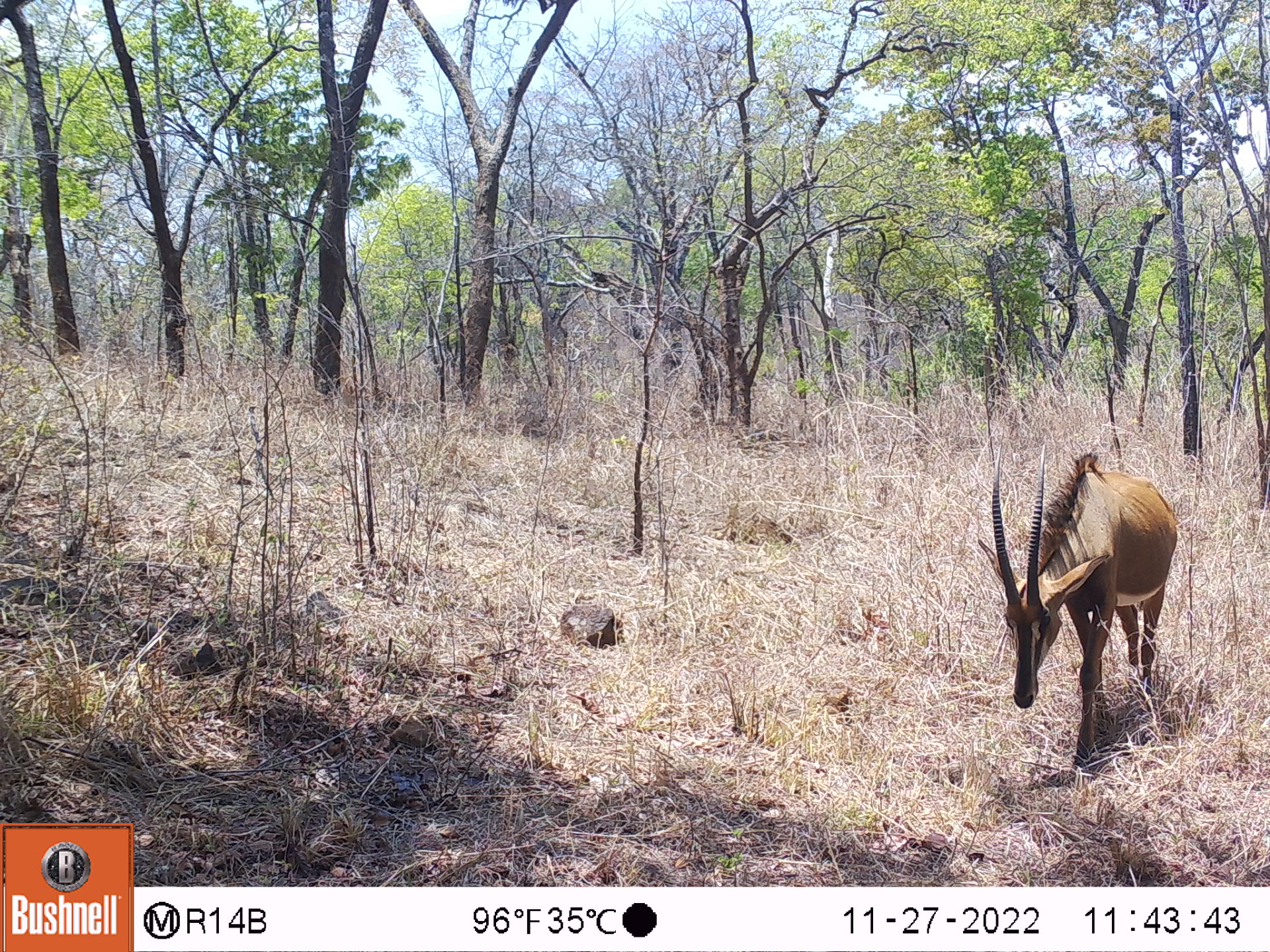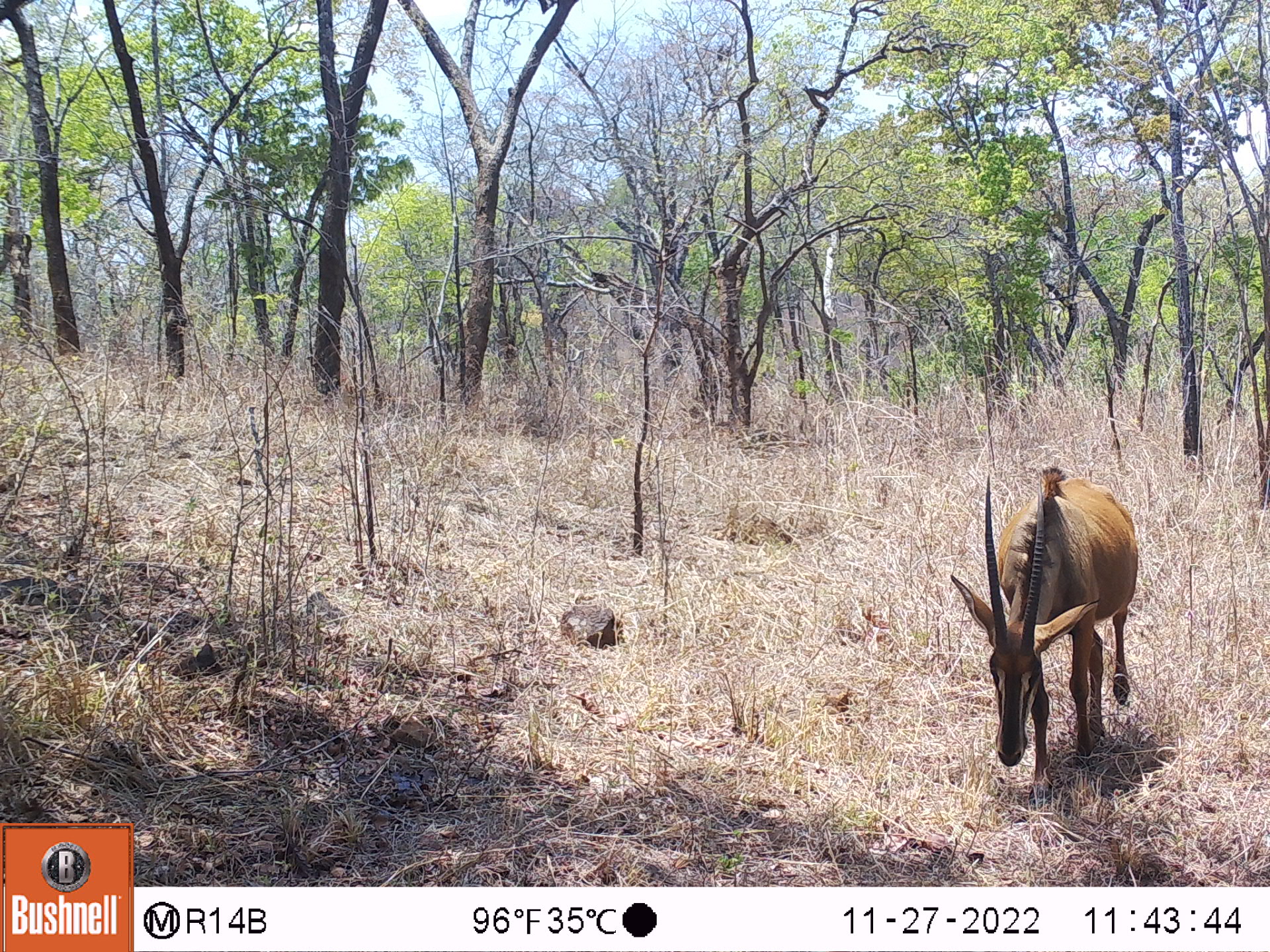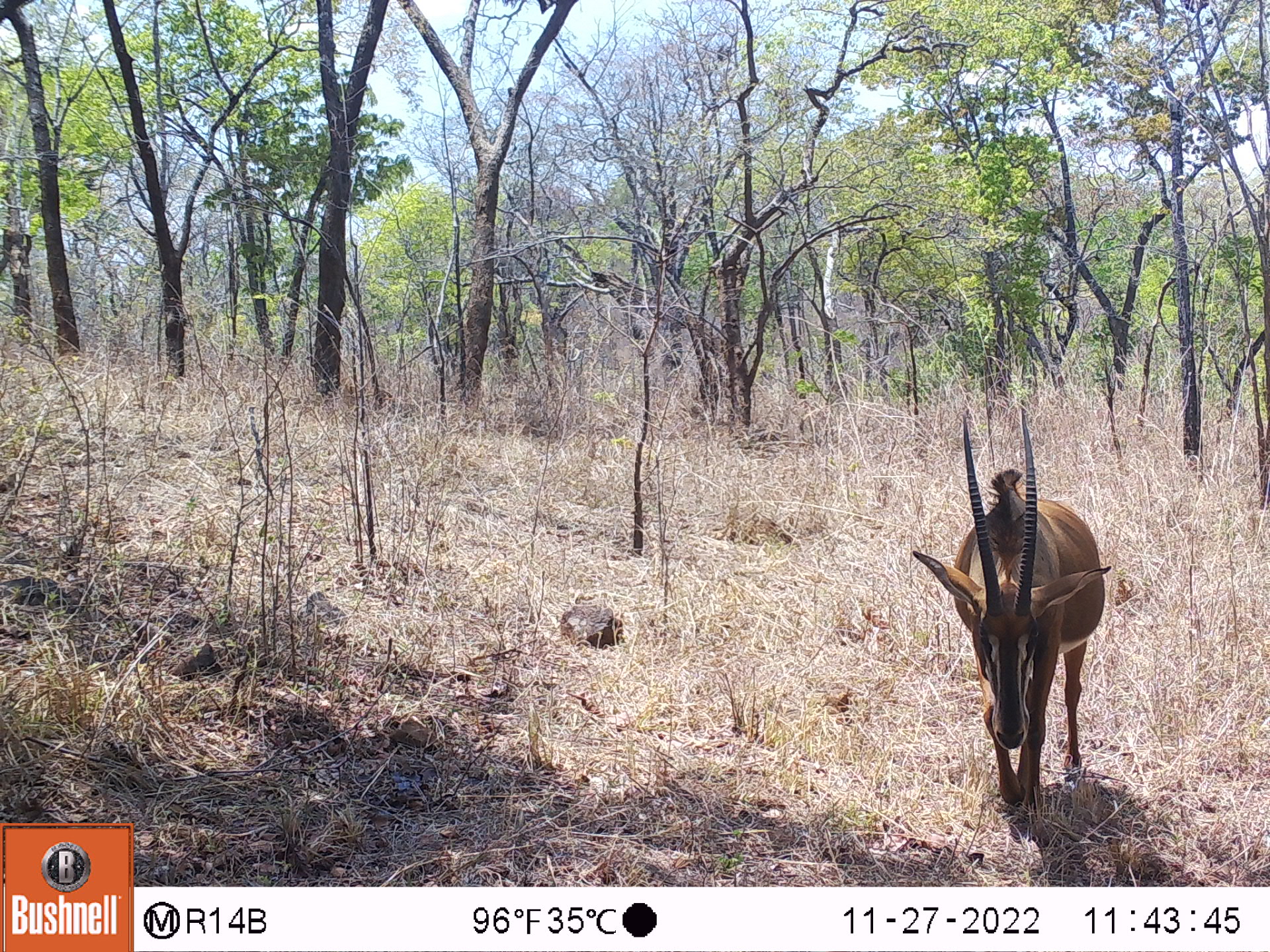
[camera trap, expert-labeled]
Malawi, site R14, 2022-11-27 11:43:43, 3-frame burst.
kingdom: Animalia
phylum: Chordata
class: Mammalia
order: Artiodactyla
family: Bovidae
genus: Hippotragus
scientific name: Hippotragus niger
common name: sable antelope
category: sable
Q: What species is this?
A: Sable (sable antelope) (Hippotragus niger).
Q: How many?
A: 1.